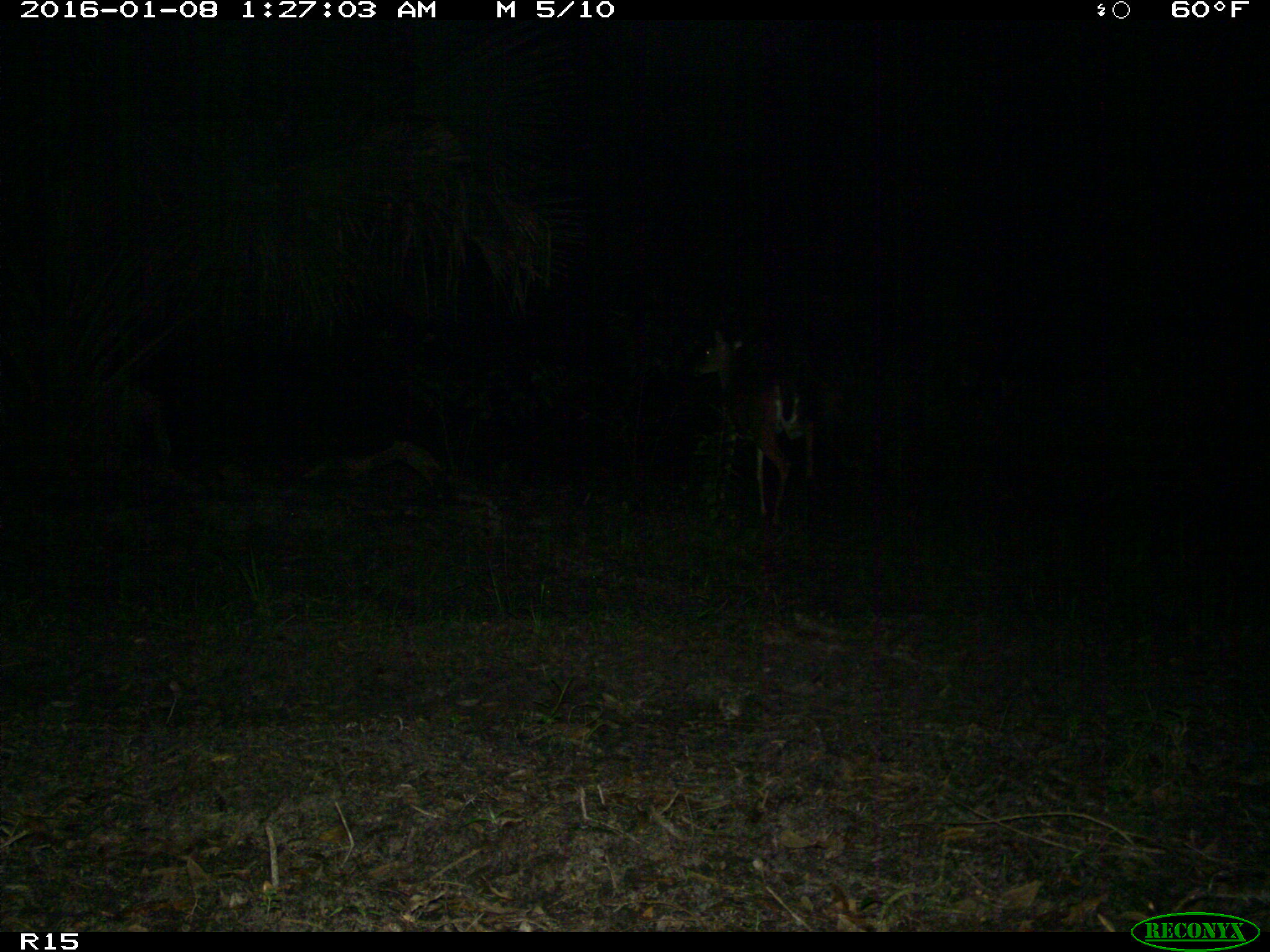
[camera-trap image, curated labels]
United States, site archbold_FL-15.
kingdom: Animalia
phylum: Chordata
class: Mammalia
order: Artiodactyla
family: Cervidae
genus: Odocoileus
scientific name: Odocoileus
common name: deer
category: unidentified deer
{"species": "unidentified deer (deer) (Odocoileus)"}